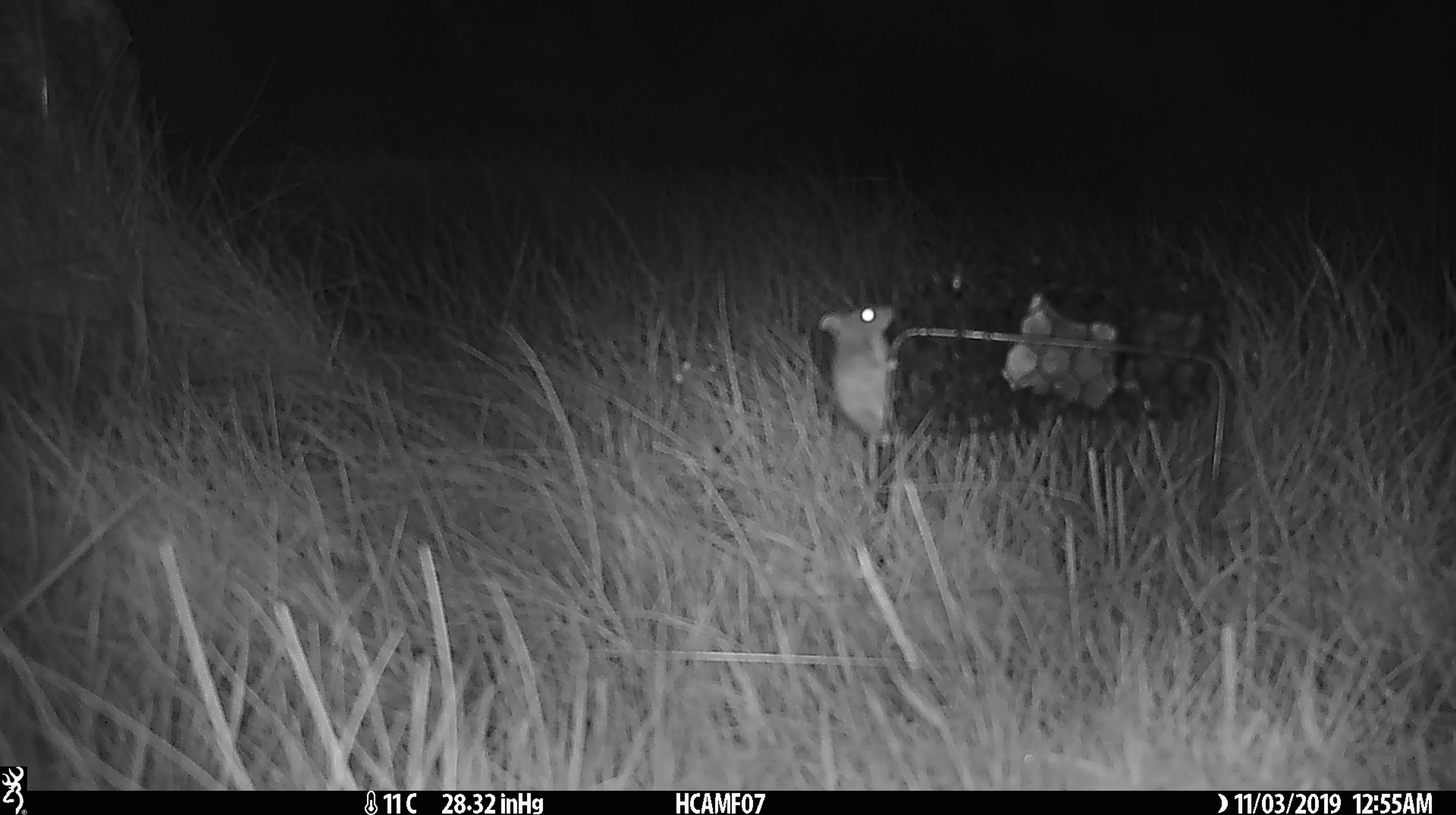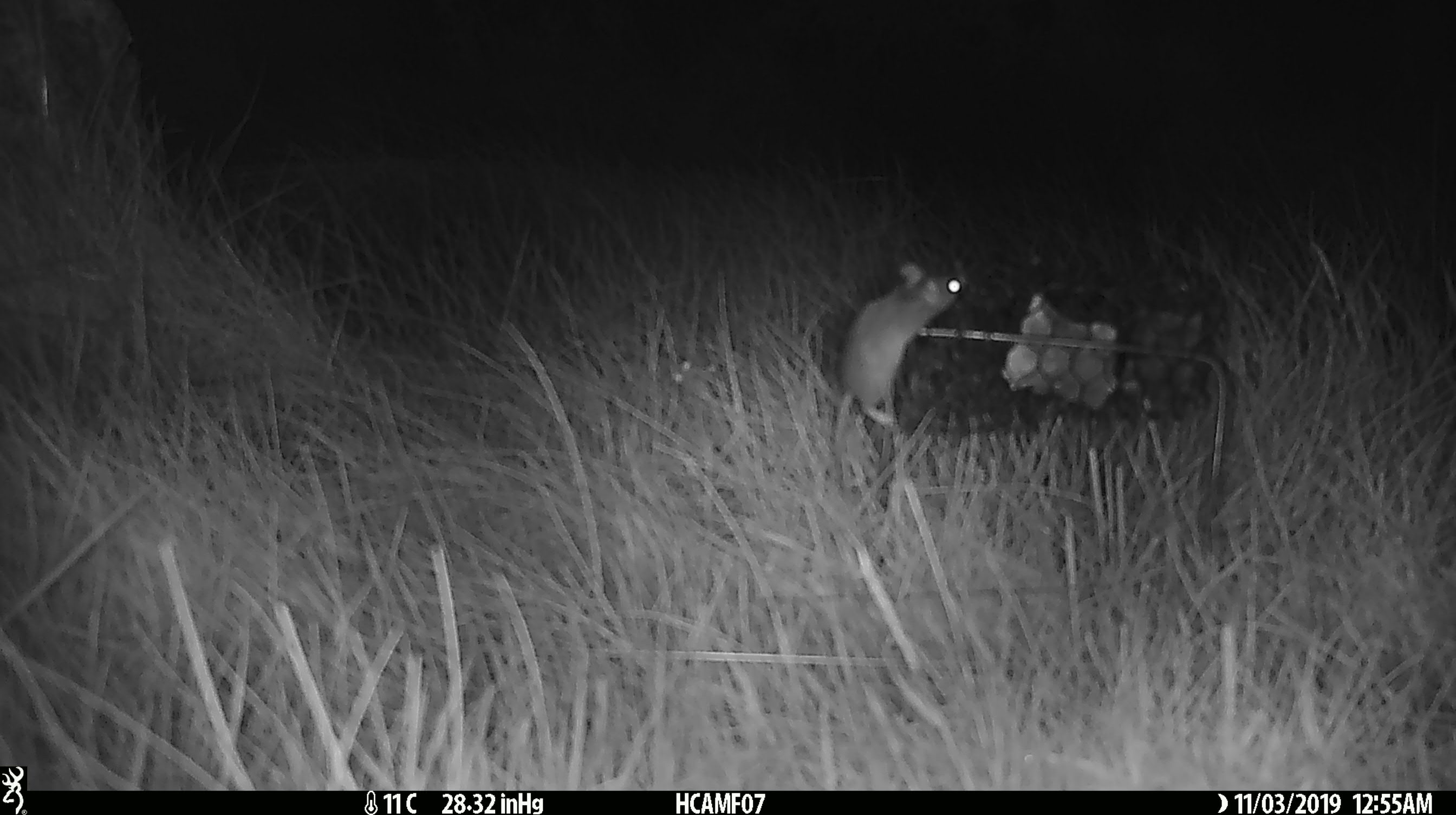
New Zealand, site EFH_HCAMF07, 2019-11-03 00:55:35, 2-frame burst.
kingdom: Animalia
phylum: Chordata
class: Mammalia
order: Rodentia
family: Muridae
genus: Mus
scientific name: Mus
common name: mouse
Mouse (Mus).